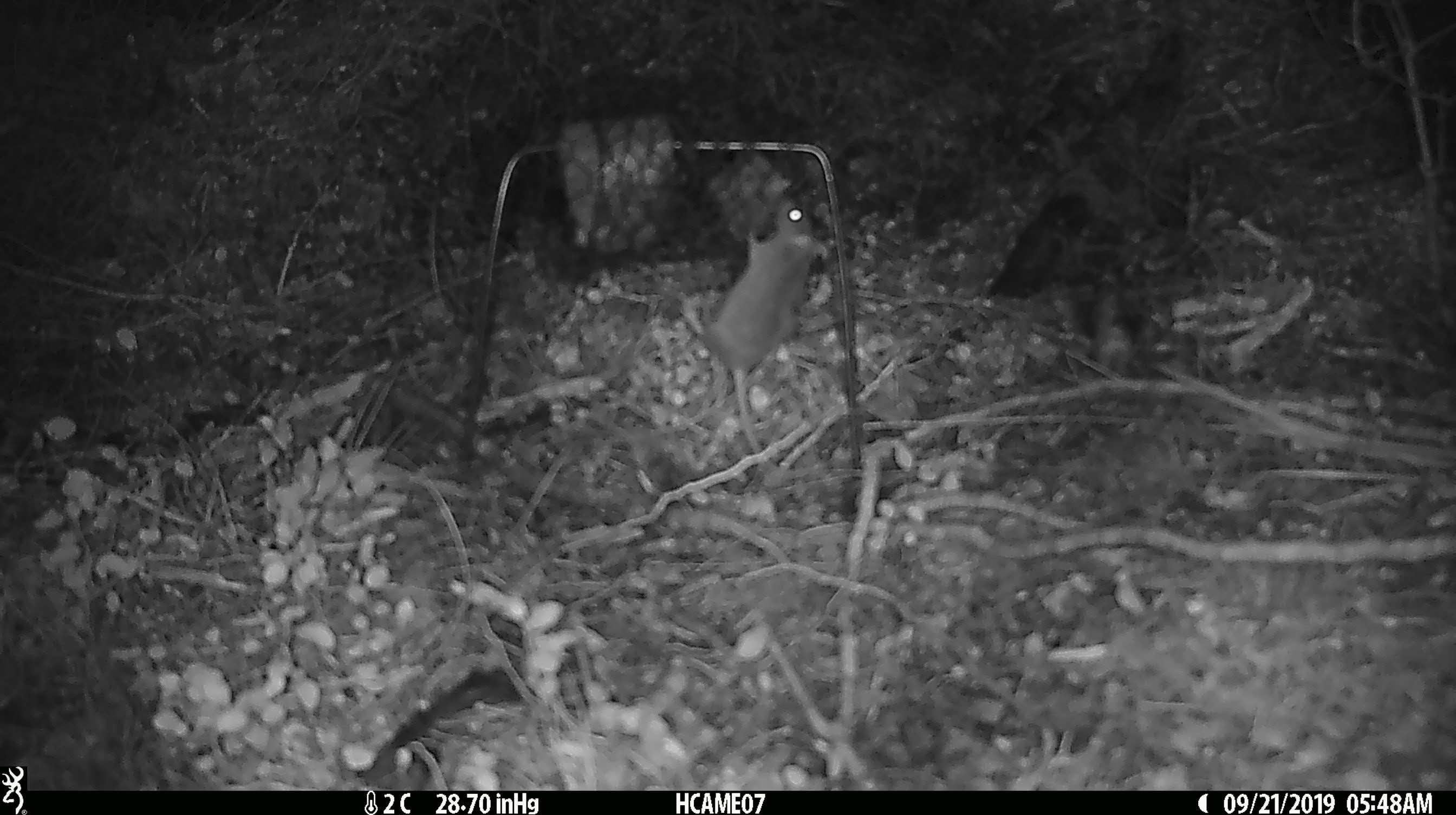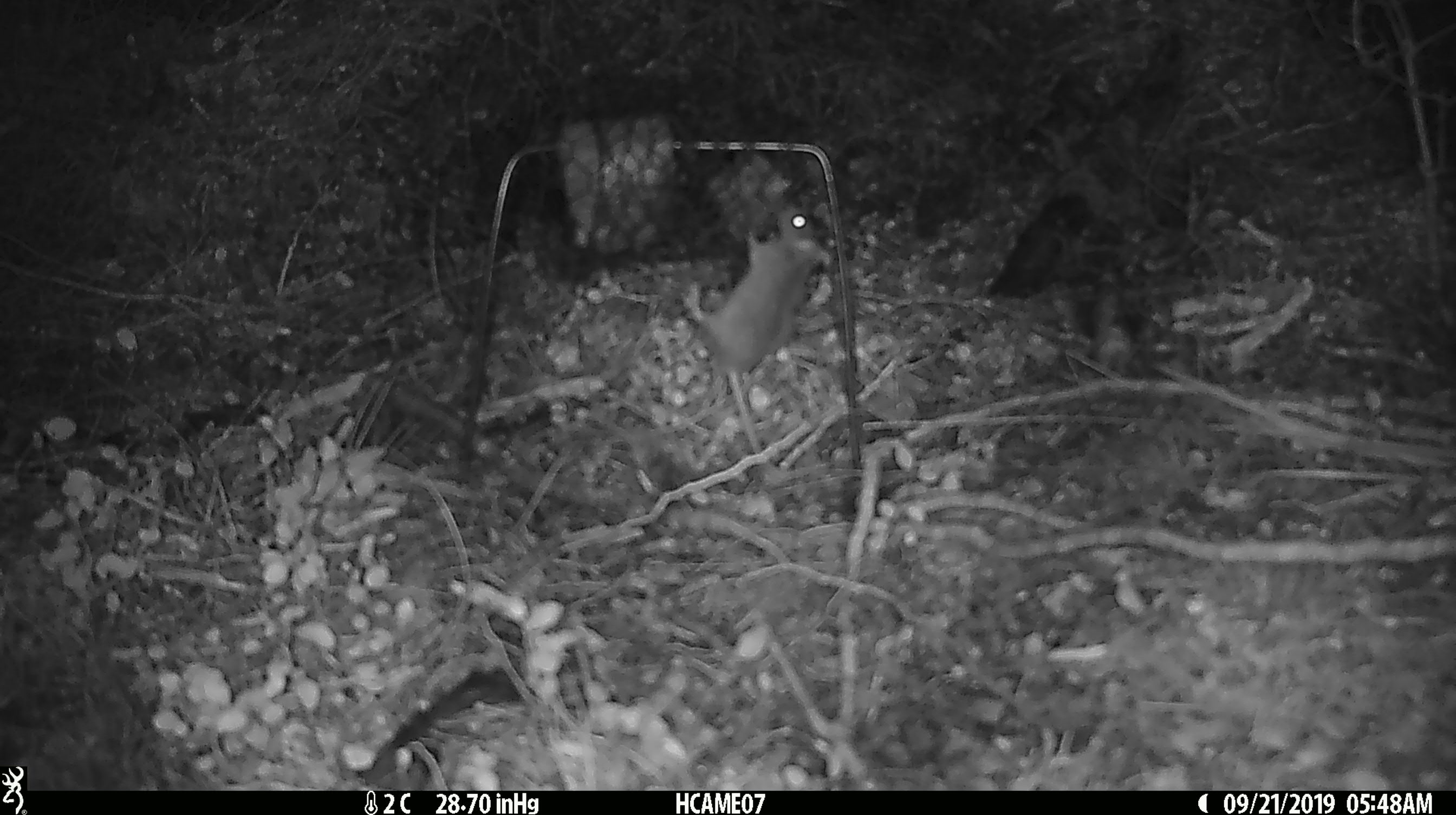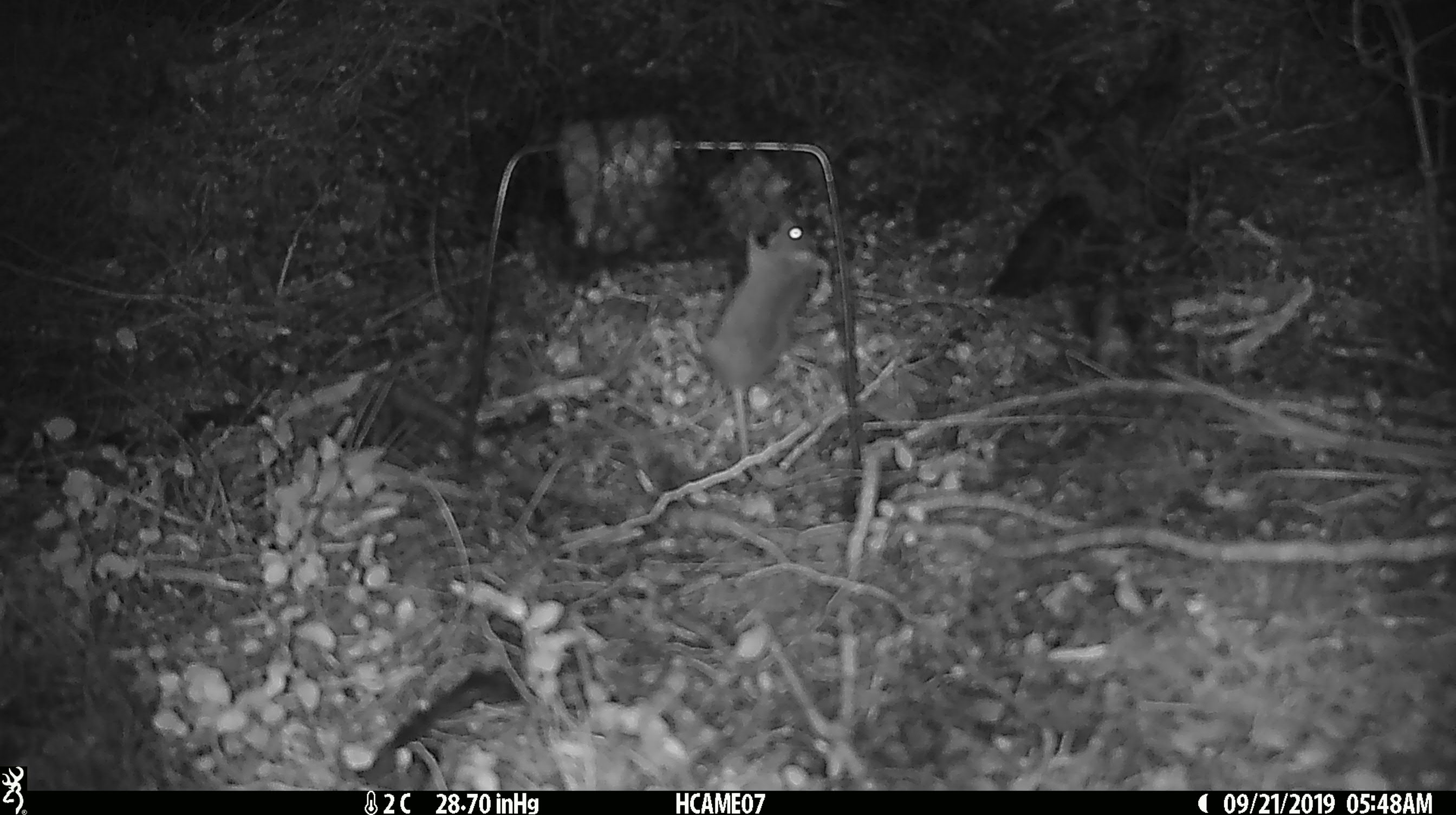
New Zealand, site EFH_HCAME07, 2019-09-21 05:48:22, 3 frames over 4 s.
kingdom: Animalia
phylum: Chordata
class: Mammalia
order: Rodentia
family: Muridae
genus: Mus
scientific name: Mus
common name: mouse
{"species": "mouse (Mus)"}